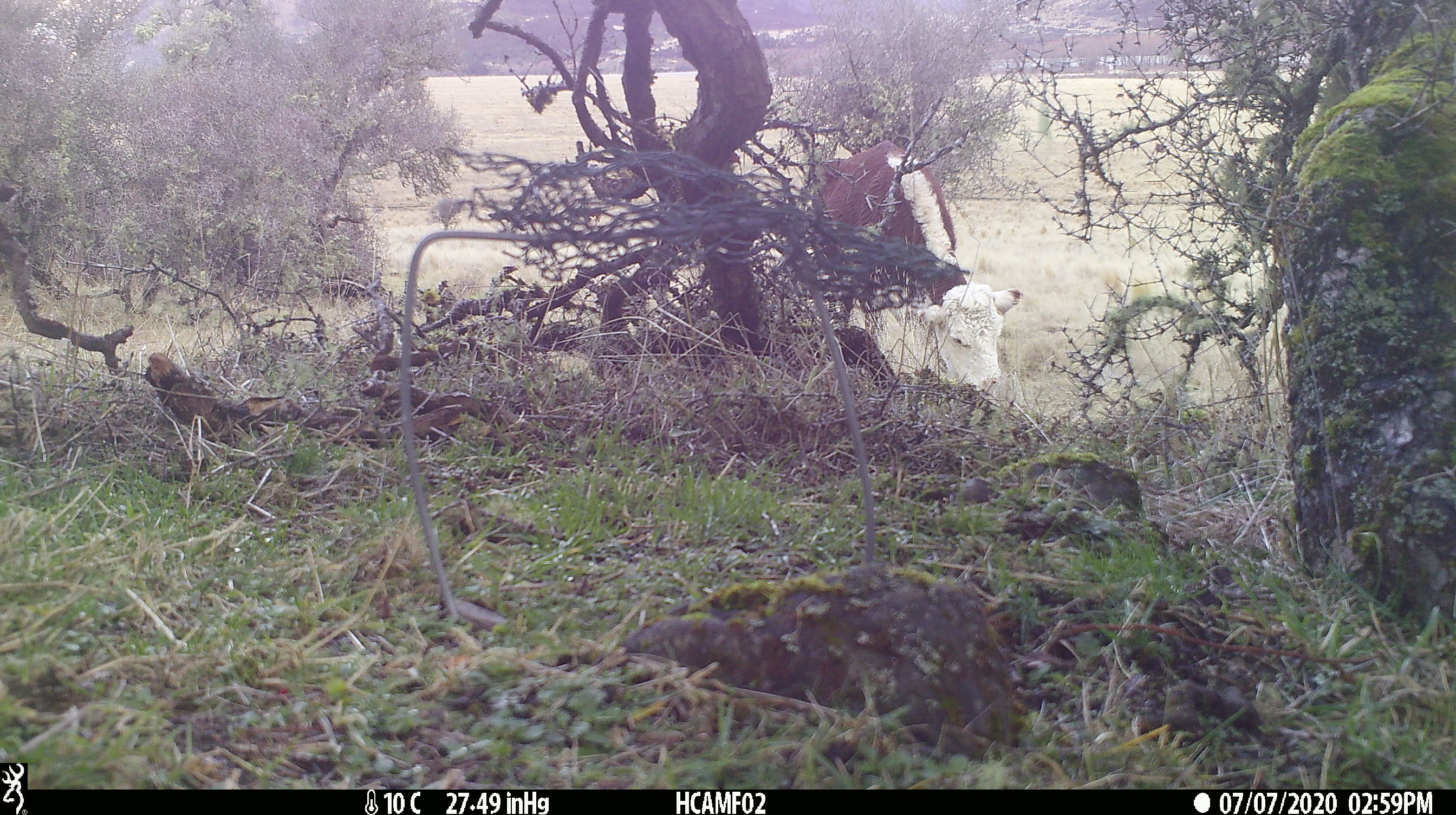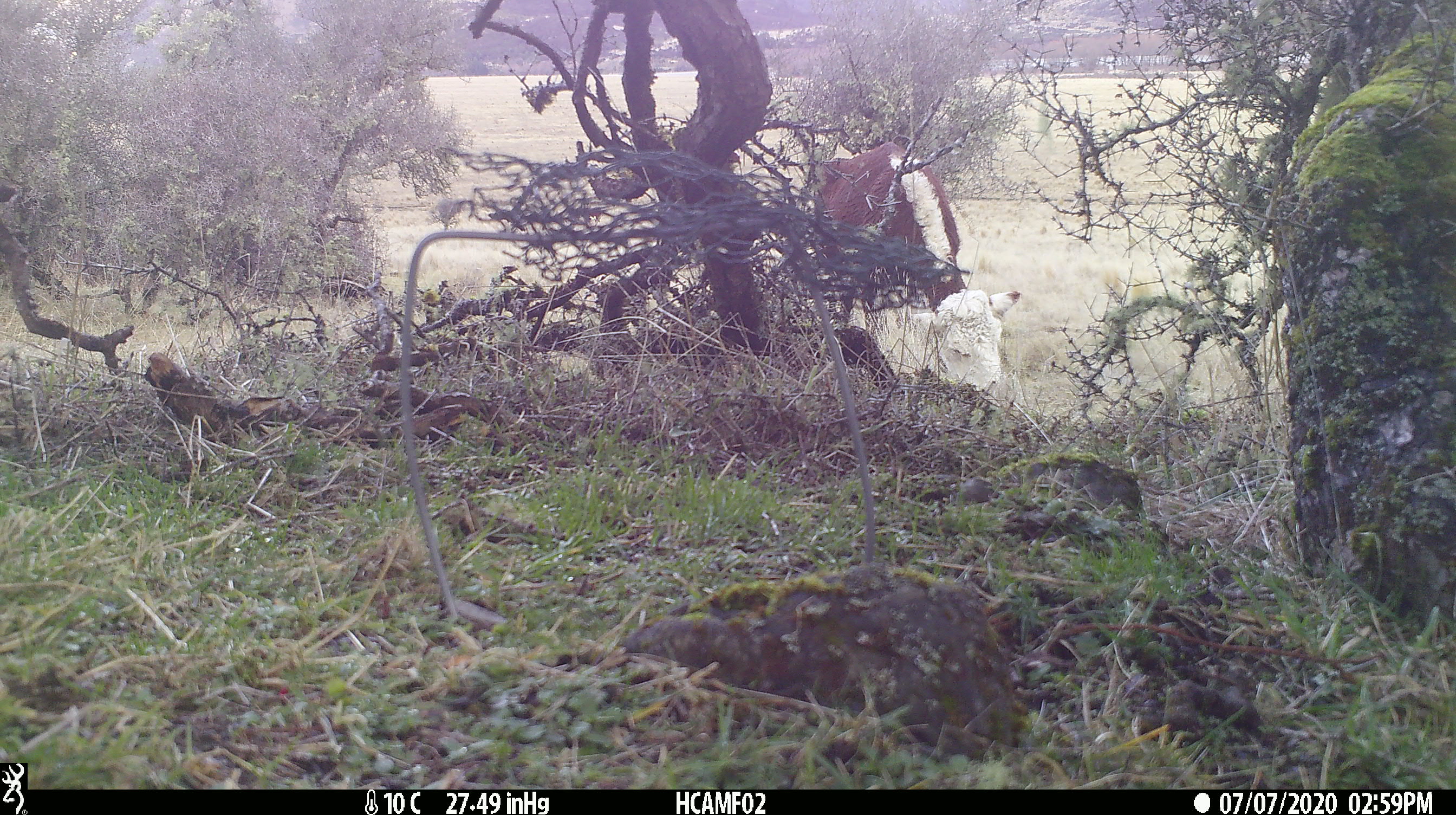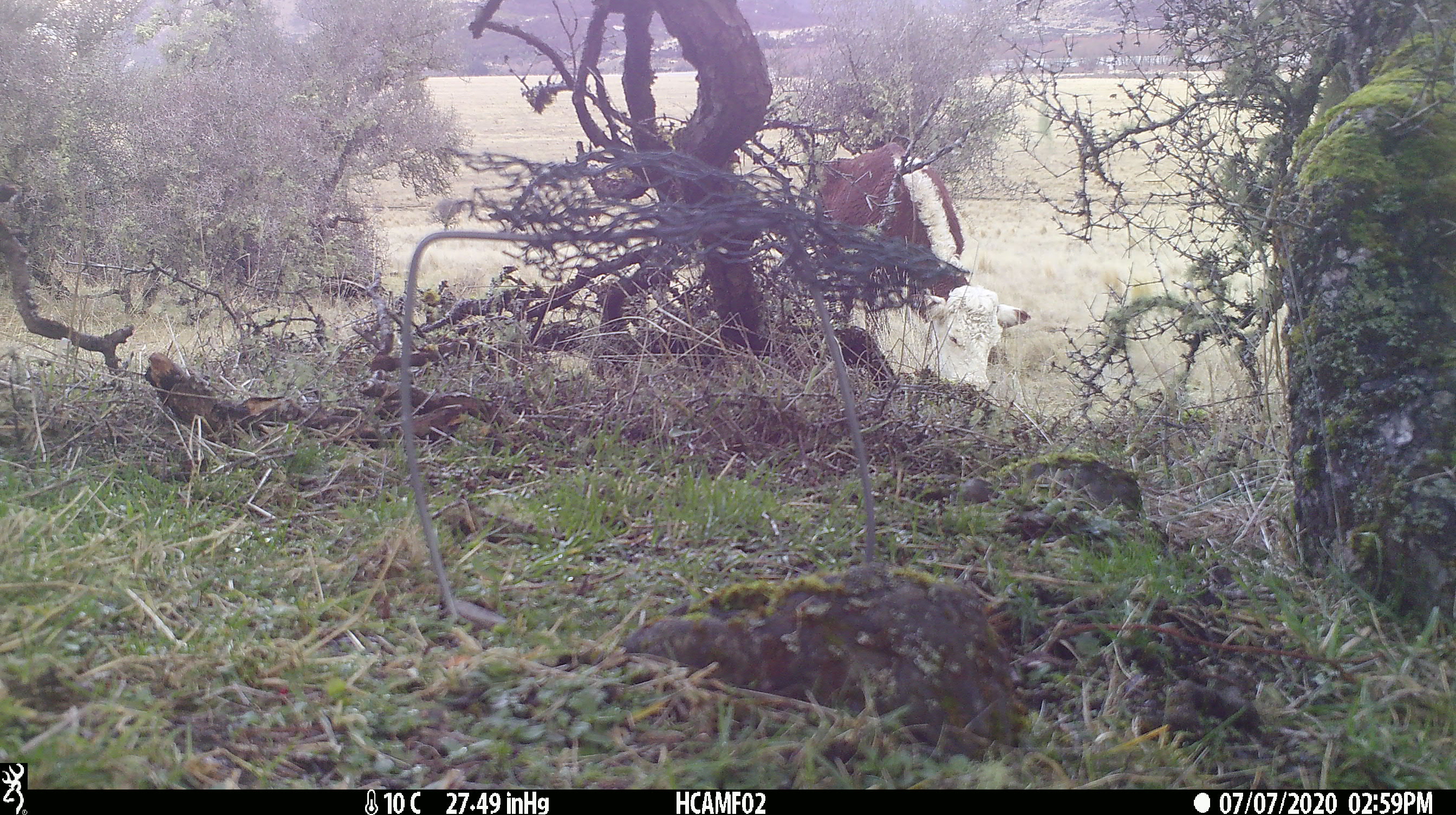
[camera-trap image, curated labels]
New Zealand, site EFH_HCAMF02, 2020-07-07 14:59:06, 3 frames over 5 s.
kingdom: Animalia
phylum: Chordata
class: Mammalia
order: Artiodactyla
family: Bovidae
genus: Bos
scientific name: Bos taurus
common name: domestic cow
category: cow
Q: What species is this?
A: Cow (domestic cow) (Bos taurus).